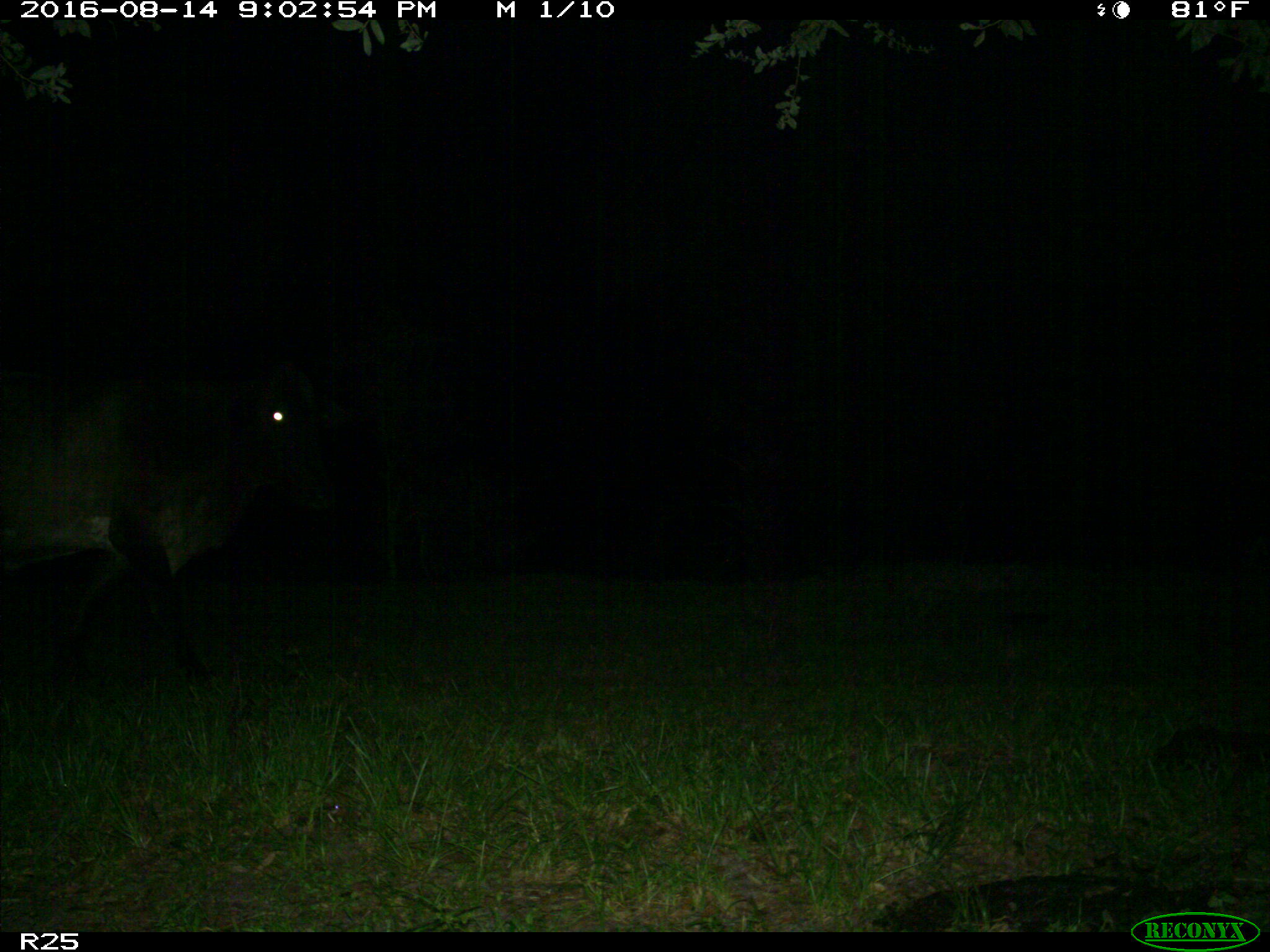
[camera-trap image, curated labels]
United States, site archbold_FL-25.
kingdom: Animalia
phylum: Chordata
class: Mammalia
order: Artiodactyla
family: Bovidae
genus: Bos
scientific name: Bos taurus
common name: domestic cow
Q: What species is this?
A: Bos taurus (domestic cow).